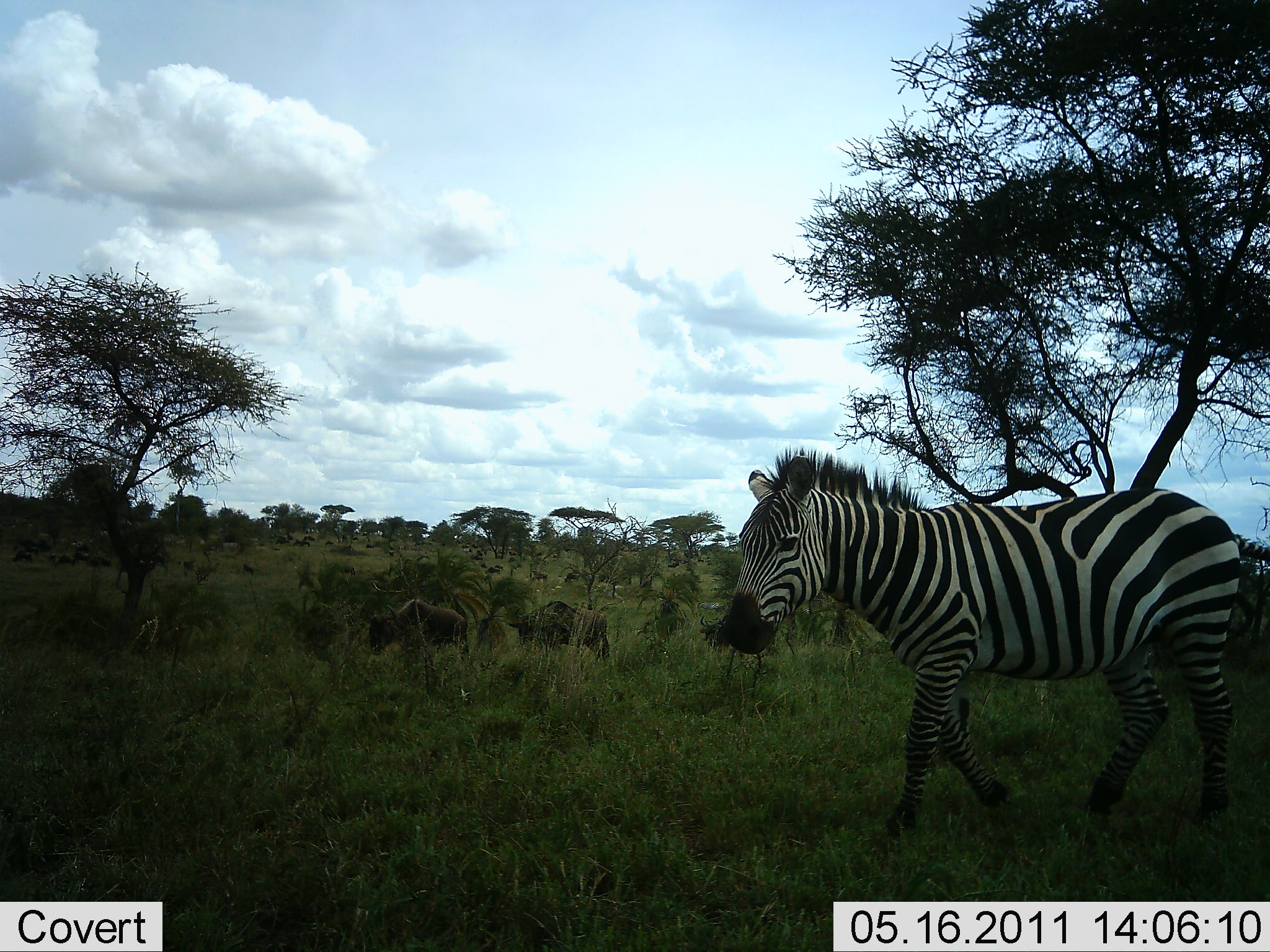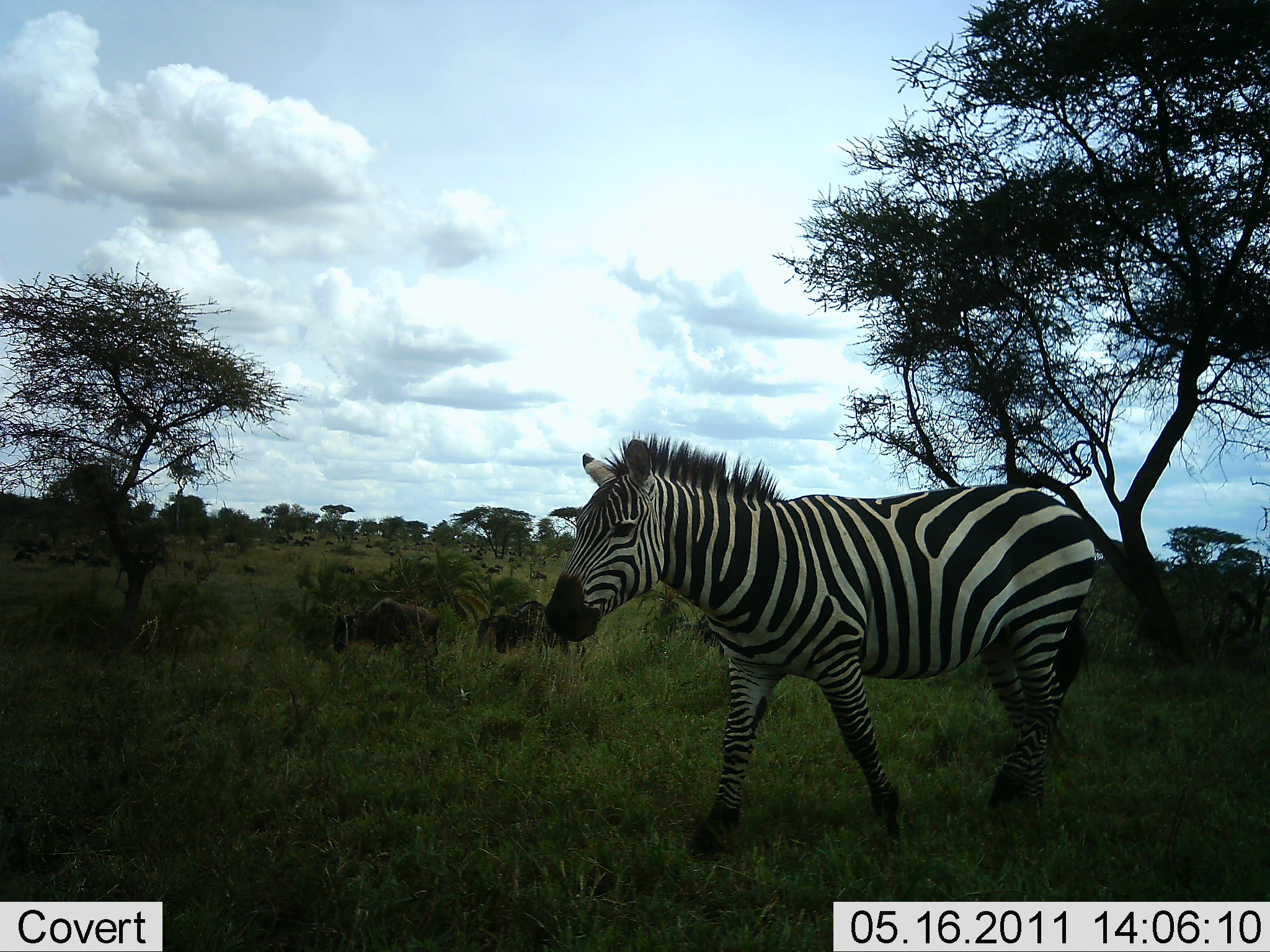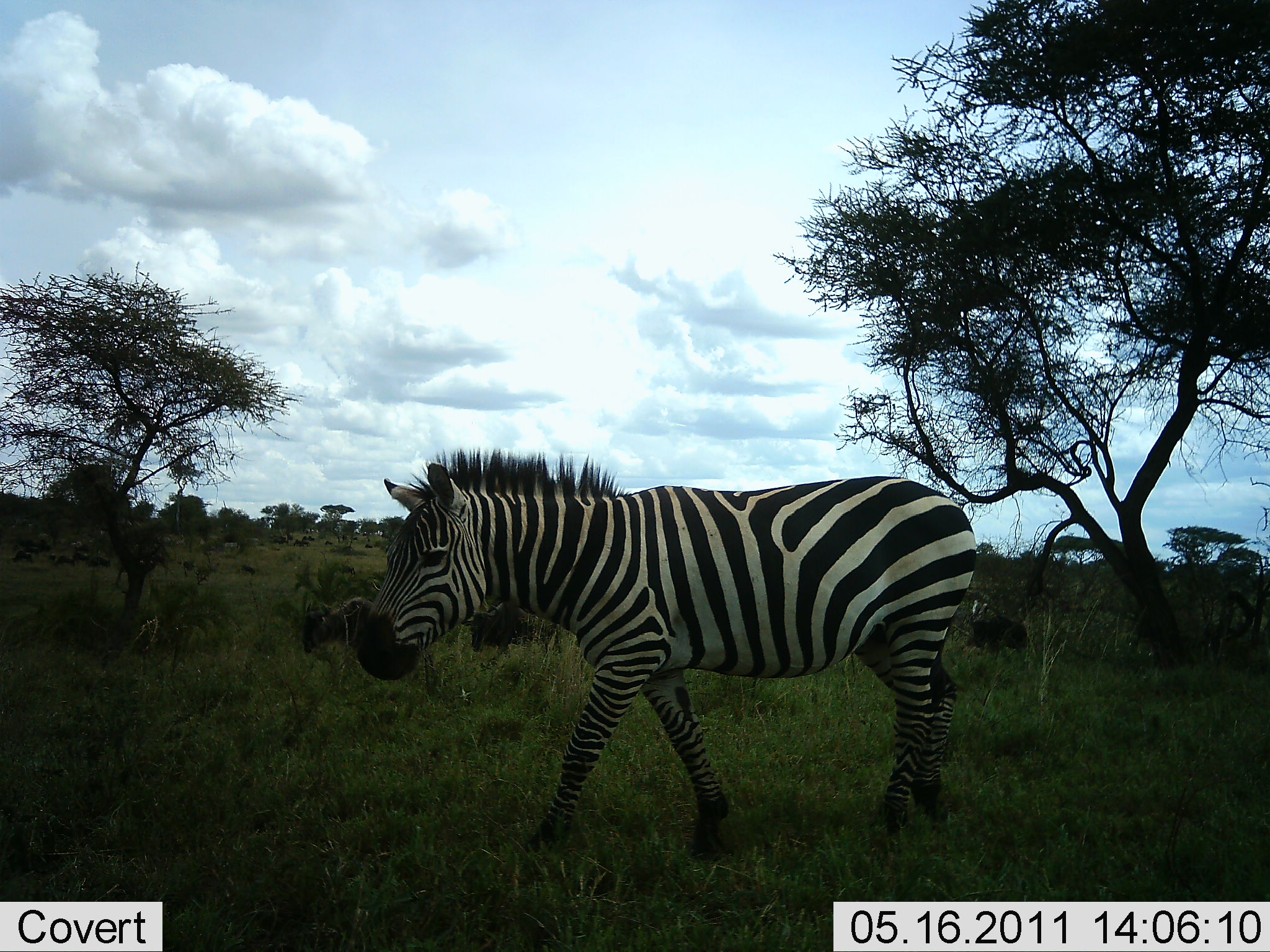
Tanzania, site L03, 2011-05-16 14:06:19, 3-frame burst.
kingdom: Animalia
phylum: Chordata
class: Mammalia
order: Artiodactyla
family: Bovidae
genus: Connochaetes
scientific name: Connochaetes taurinus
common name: blue wildebeest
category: wildebeest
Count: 2.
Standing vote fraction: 20%.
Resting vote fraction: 0%.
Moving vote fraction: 70%.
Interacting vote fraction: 0%.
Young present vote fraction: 0%.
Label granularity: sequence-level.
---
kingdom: Animalia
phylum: Chordata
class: Mammalia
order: Perissodactyla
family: Equidae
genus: Equus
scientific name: Equus quagga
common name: plains zebra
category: zebra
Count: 1.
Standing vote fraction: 0%.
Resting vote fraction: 0%.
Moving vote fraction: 100%.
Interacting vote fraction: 0%.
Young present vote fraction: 0%.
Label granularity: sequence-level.